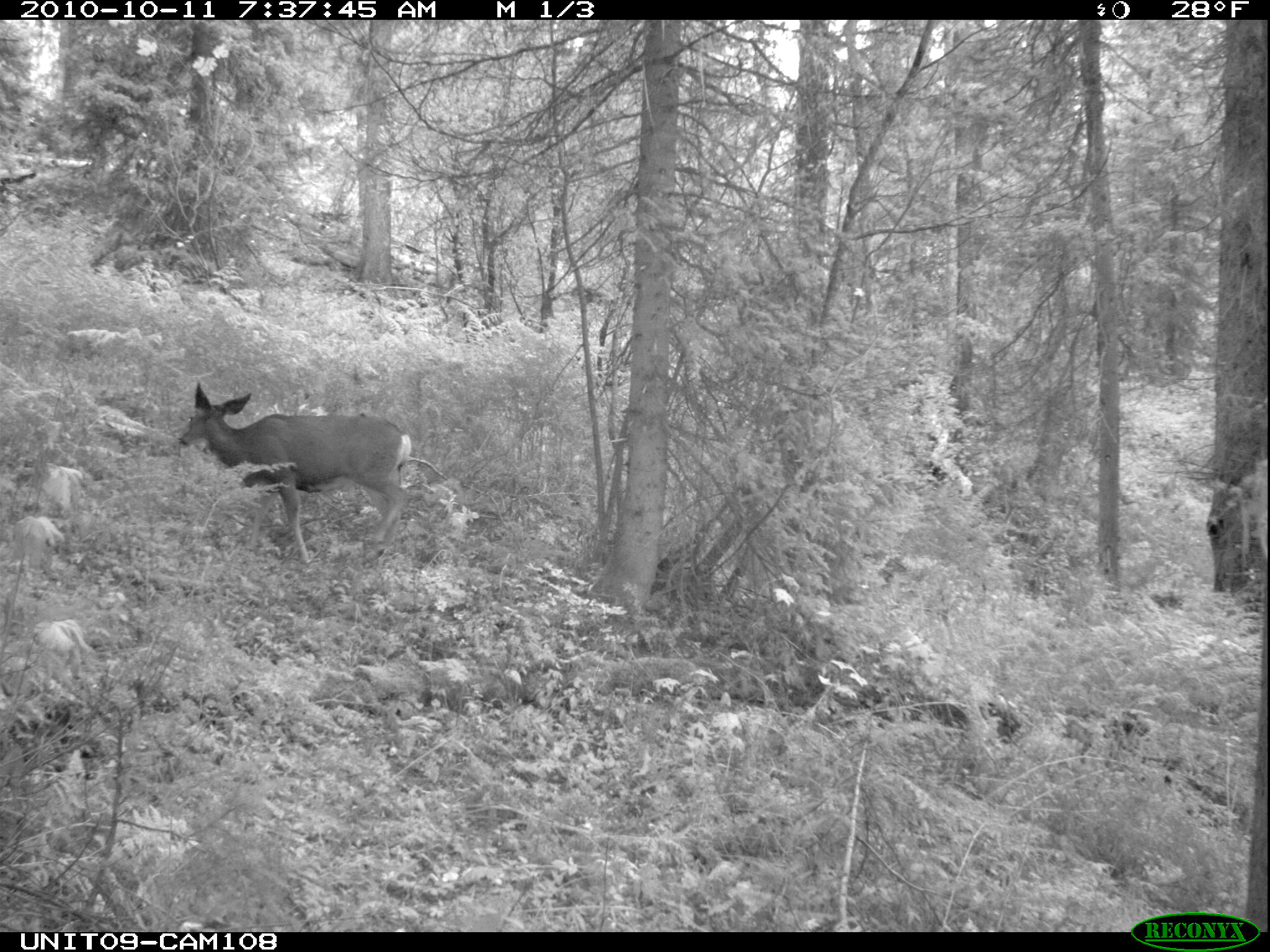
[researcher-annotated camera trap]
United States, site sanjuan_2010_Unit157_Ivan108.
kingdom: Animalia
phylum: Chordata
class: Mammalia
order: Artiodactyla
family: Cervidae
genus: Odocoileus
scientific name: Odocoileus hemionus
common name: mule deer